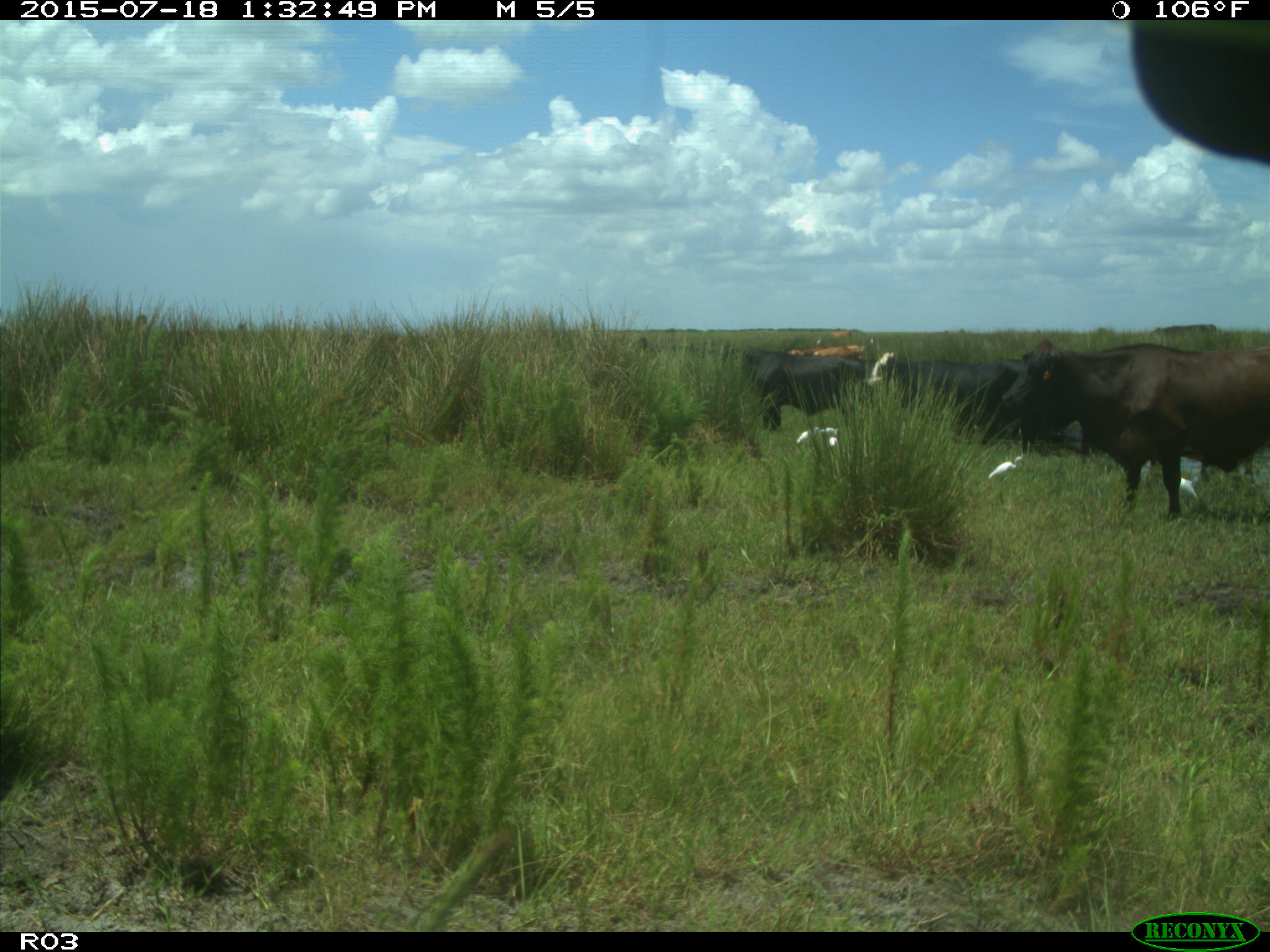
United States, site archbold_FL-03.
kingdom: Animalia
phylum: Chordata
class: Mammalia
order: Artiodactyla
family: Bovidae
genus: Bos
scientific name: Bos taurus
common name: domestic cow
Bos taurus (domestic cow).